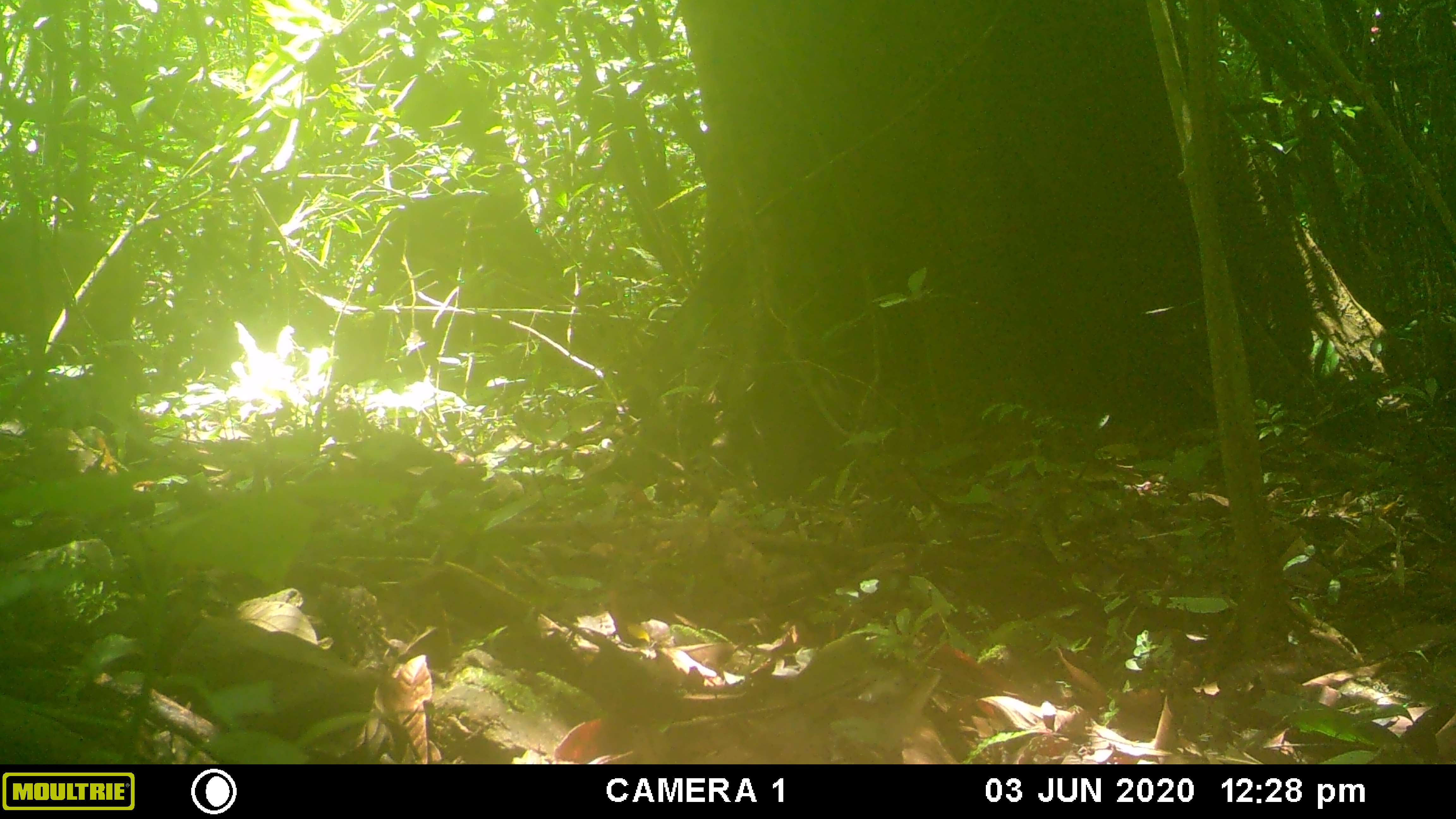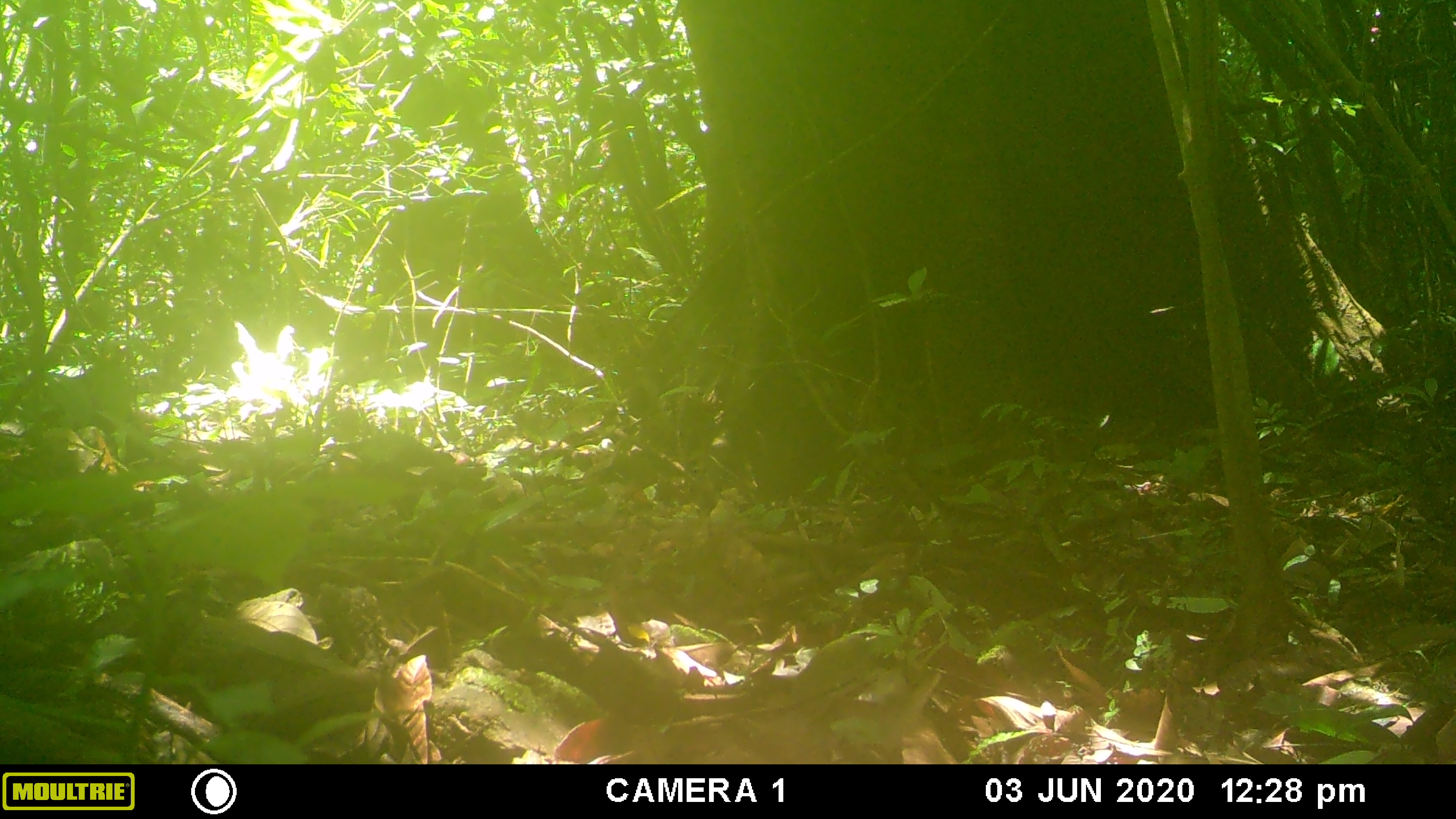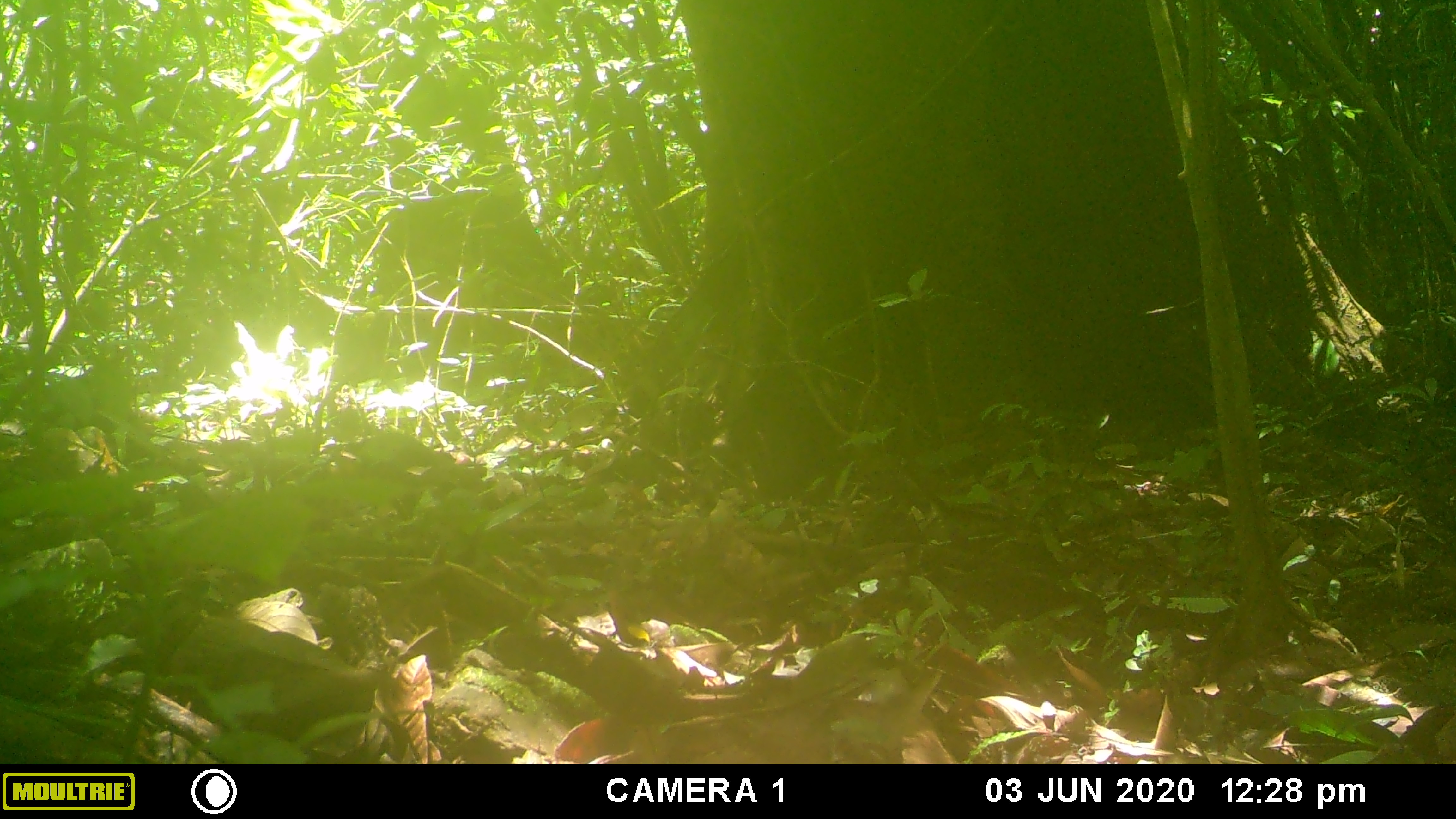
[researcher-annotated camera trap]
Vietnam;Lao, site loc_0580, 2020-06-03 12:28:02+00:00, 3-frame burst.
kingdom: Animalia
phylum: Chordata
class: Mammalia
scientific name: Laurasiatheria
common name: ungulate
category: unidentified ungulates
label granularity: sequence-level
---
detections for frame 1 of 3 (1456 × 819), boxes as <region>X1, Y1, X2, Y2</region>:
unidentified ungulates: <region>0, 215, 146, 398</region>